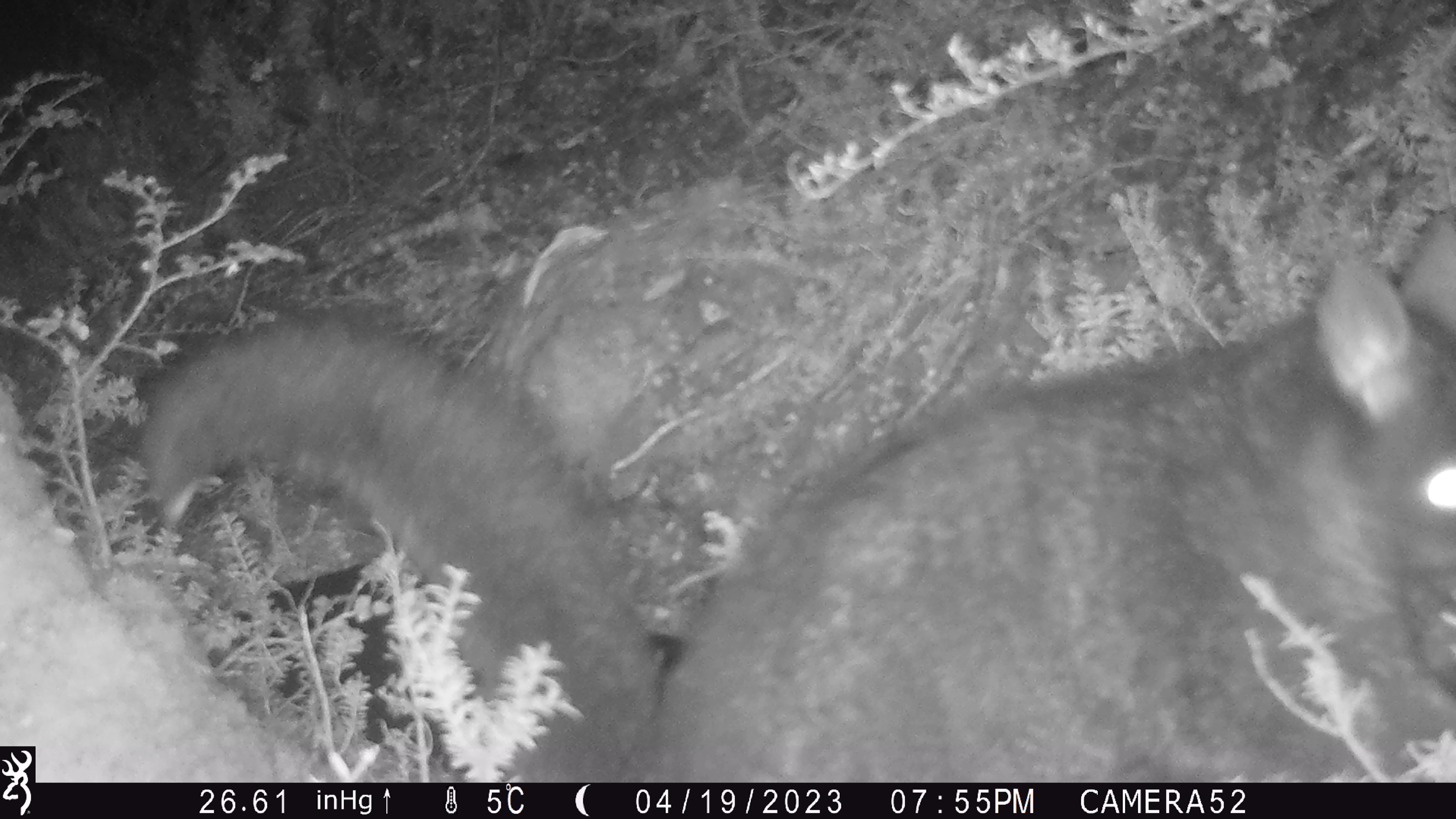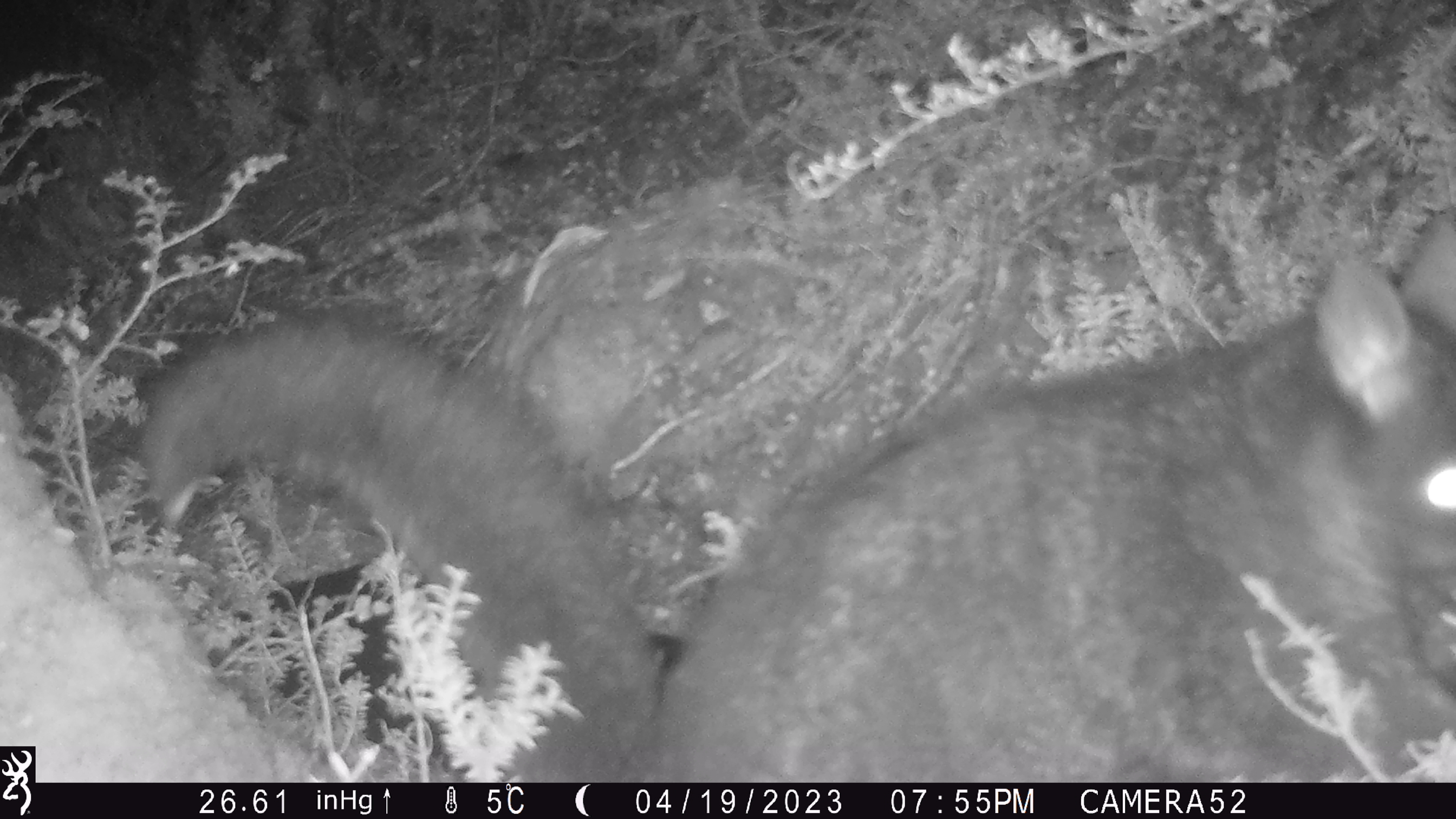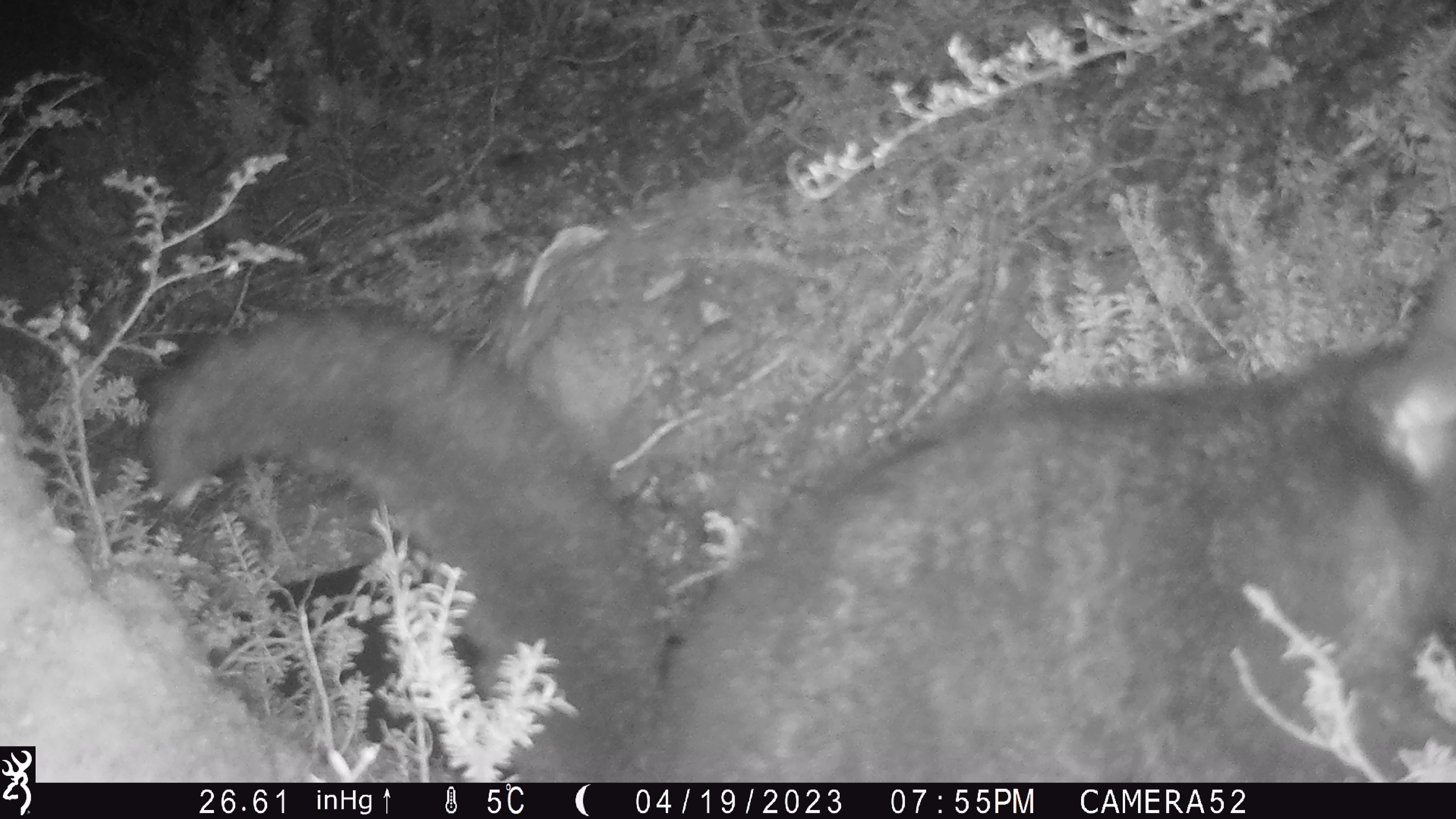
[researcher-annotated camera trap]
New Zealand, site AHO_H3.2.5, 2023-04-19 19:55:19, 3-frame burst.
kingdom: Animalia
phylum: Chordata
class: Mammalia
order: Diprotodontia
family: Phalangeridae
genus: Trichosurus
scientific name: Trichosurus vulpecula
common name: common brushtail possum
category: possum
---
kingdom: Animalia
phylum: Chordata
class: Mammalia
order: Carnivora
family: Mustelidae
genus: Mustela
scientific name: Mustela erminea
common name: stoat